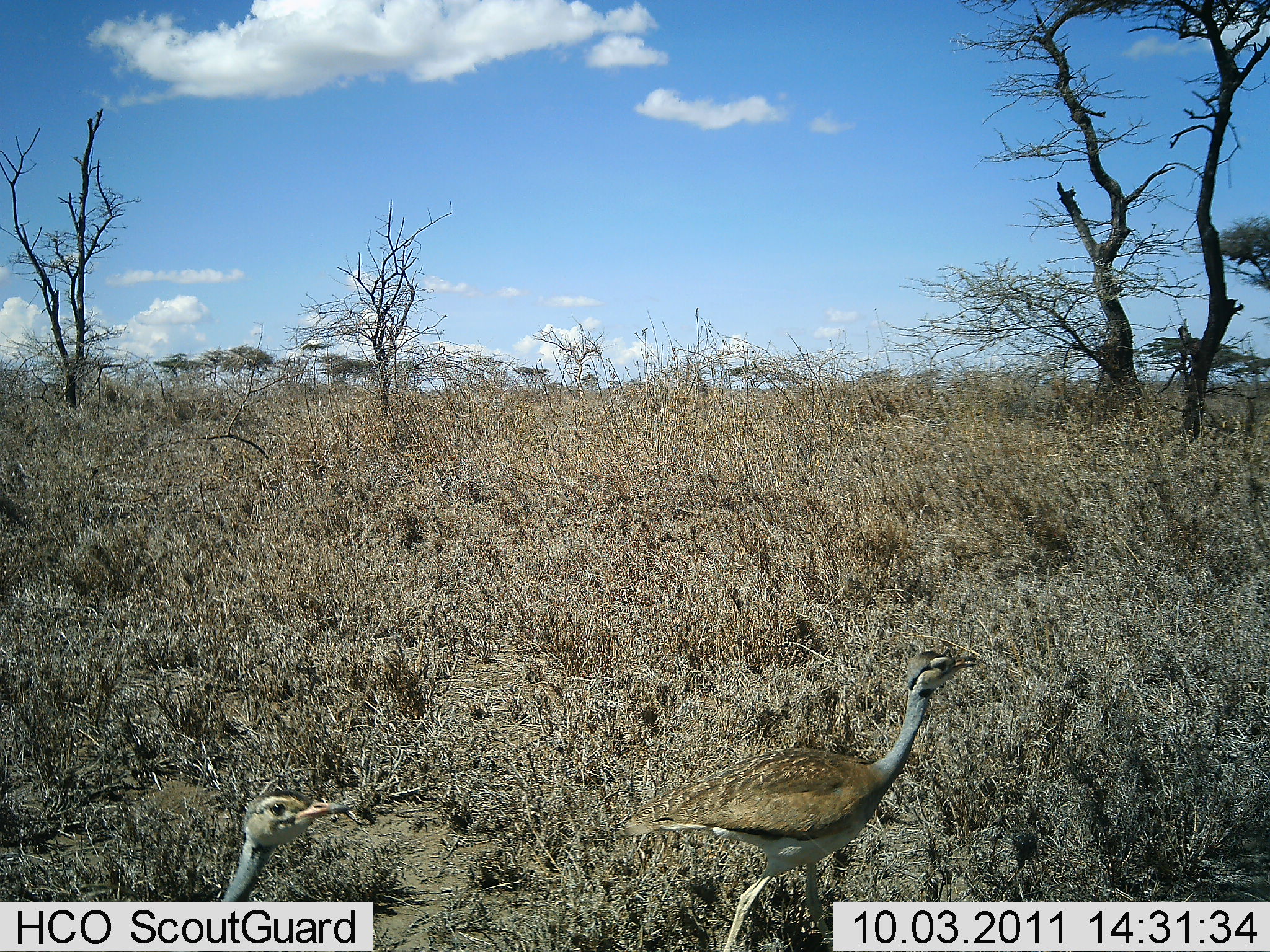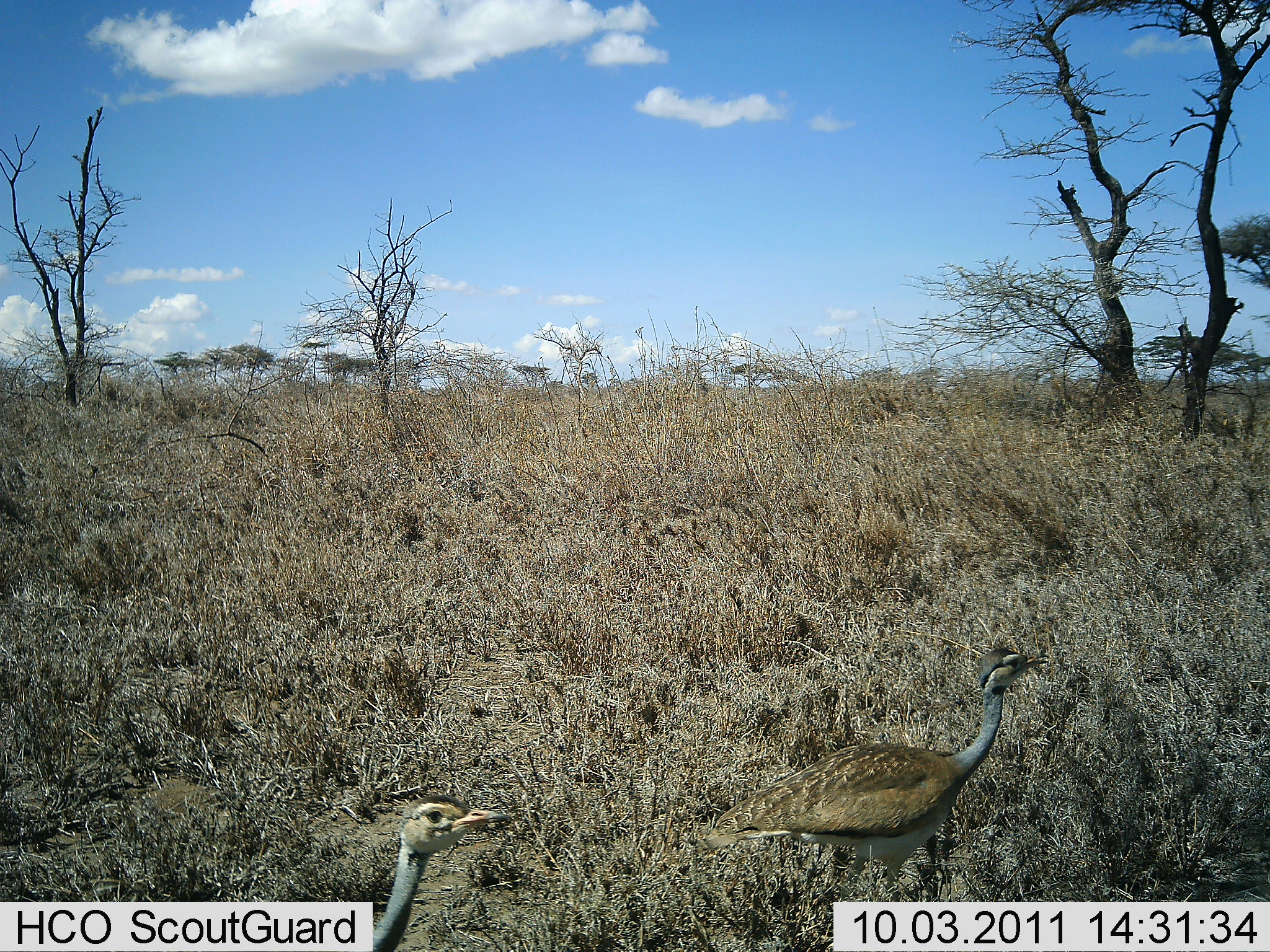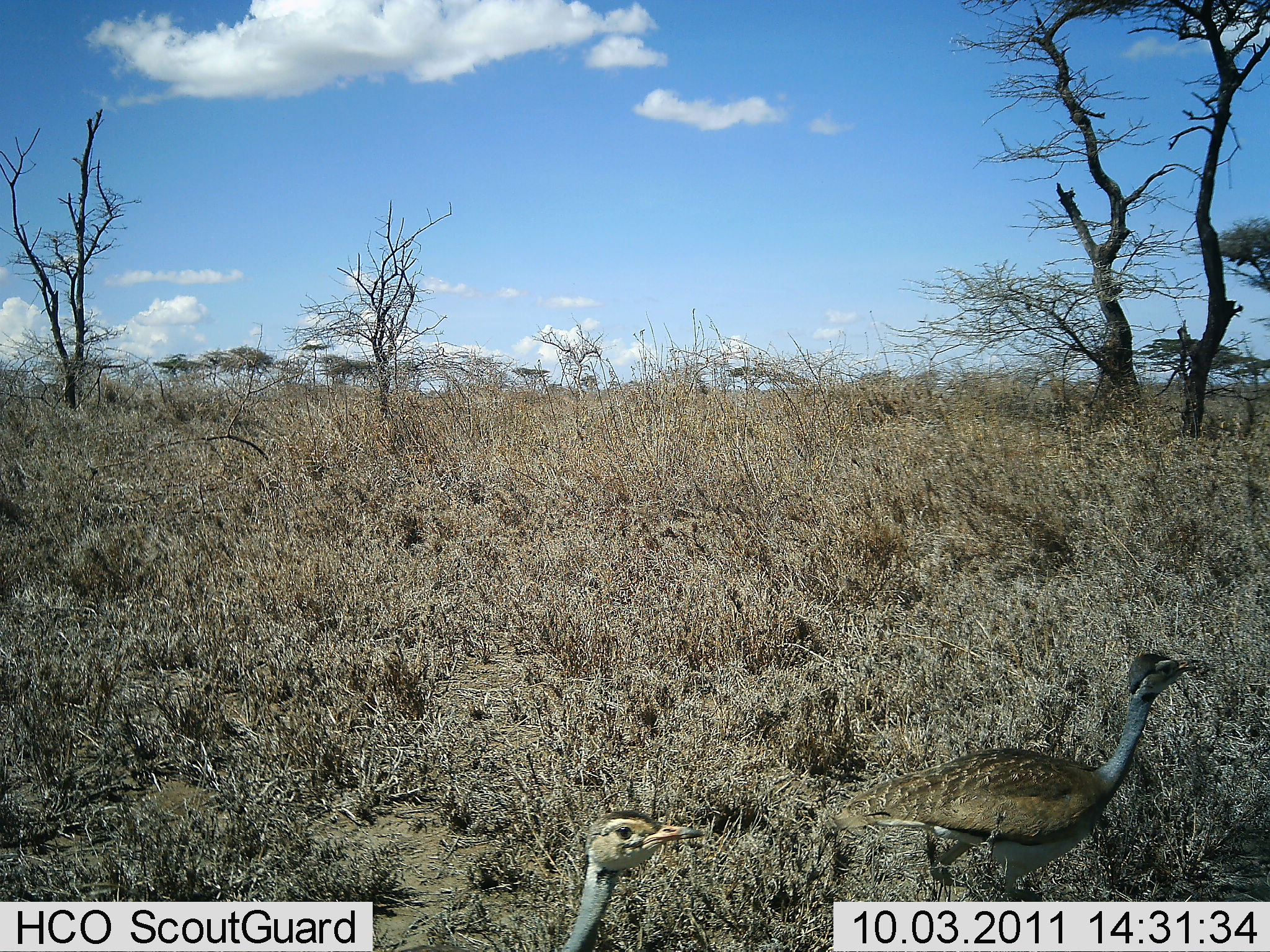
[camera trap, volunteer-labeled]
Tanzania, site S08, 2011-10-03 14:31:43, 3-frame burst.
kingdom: Animalia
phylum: Chordata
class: Aves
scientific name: Aves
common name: bird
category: otherbird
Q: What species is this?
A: Otherbird (bird) (Aves).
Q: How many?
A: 2.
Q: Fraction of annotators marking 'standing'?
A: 0%.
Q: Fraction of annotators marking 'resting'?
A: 0%.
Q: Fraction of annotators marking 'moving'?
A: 100%.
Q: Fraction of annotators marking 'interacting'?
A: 0%.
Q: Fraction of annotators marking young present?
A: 0%.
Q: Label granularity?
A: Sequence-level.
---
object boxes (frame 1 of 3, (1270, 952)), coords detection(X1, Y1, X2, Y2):
animal: detection(612, 651, 980, 952); detection(180, 790, 352, 952)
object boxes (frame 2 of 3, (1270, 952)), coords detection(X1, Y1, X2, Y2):
animal: detection(687, 645, 1051, 902); detection(306, 791, 514, 952)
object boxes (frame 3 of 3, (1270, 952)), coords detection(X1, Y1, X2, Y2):
animal: detection(830, 648, 1205, 901); detection(541, 804, 709, 952)